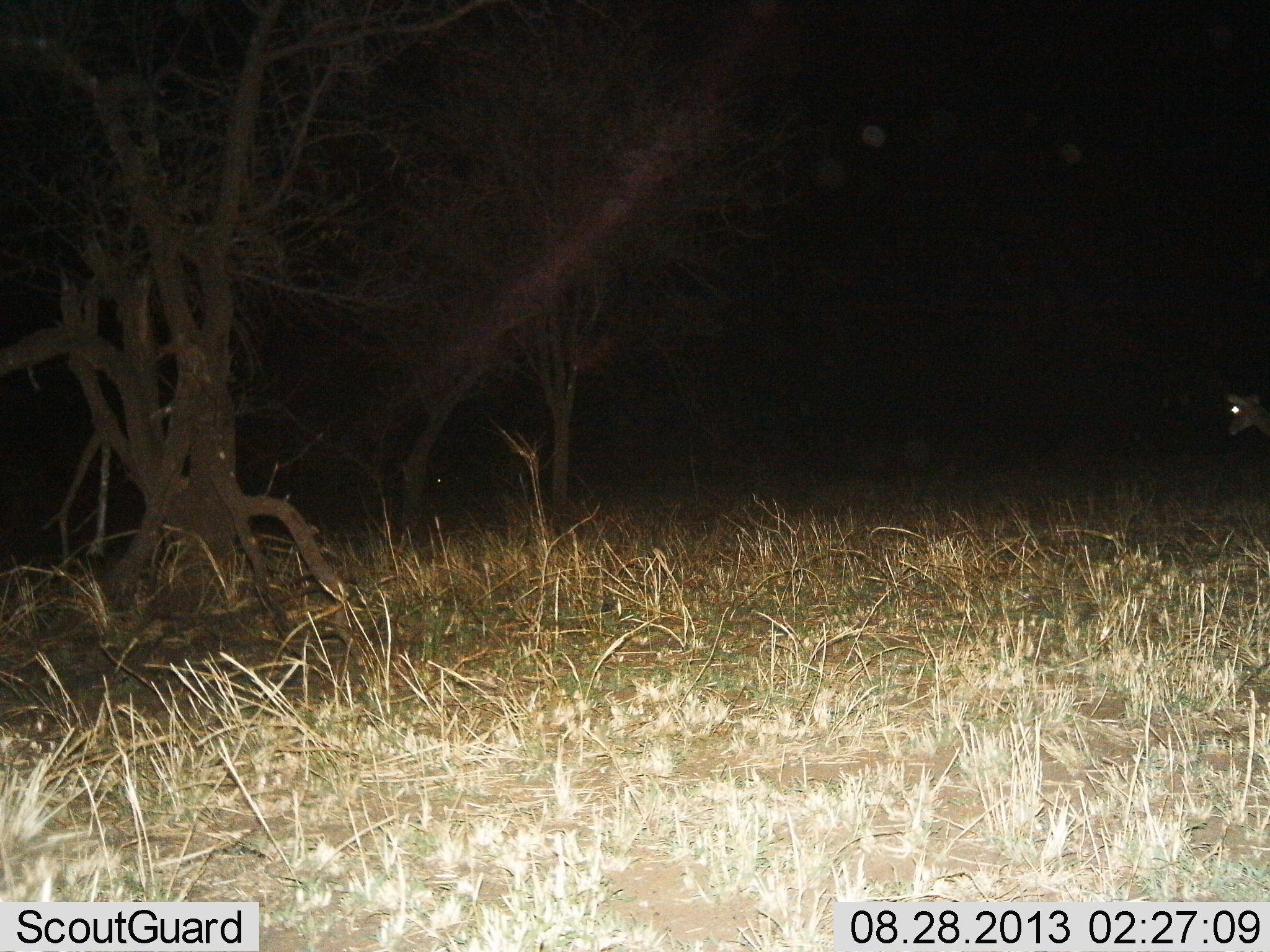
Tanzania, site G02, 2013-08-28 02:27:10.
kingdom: Animalia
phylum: Chordata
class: Mammalia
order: Artiodactyla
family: Bovidae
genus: Eudorcas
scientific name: Eudorcas thomsonii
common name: thomson's gazelle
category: gazellethomsons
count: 1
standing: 75%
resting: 0%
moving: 25%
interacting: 0%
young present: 0%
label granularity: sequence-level